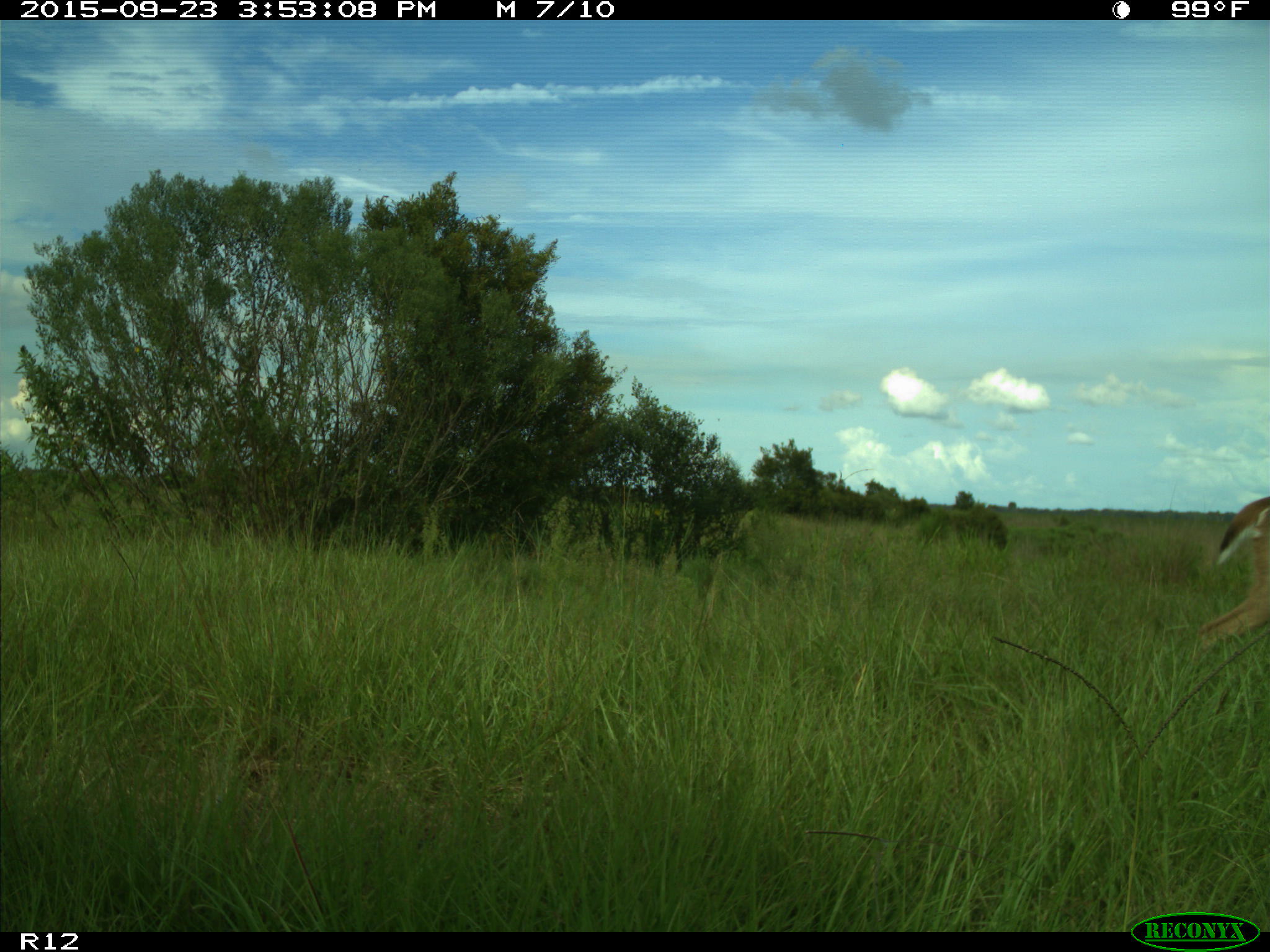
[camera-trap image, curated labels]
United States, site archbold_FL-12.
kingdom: Animalia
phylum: Chordata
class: Mammalia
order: Artiodactyla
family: Cervidae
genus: Odocoileus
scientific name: Odocoileus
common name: deer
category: unidentified deer